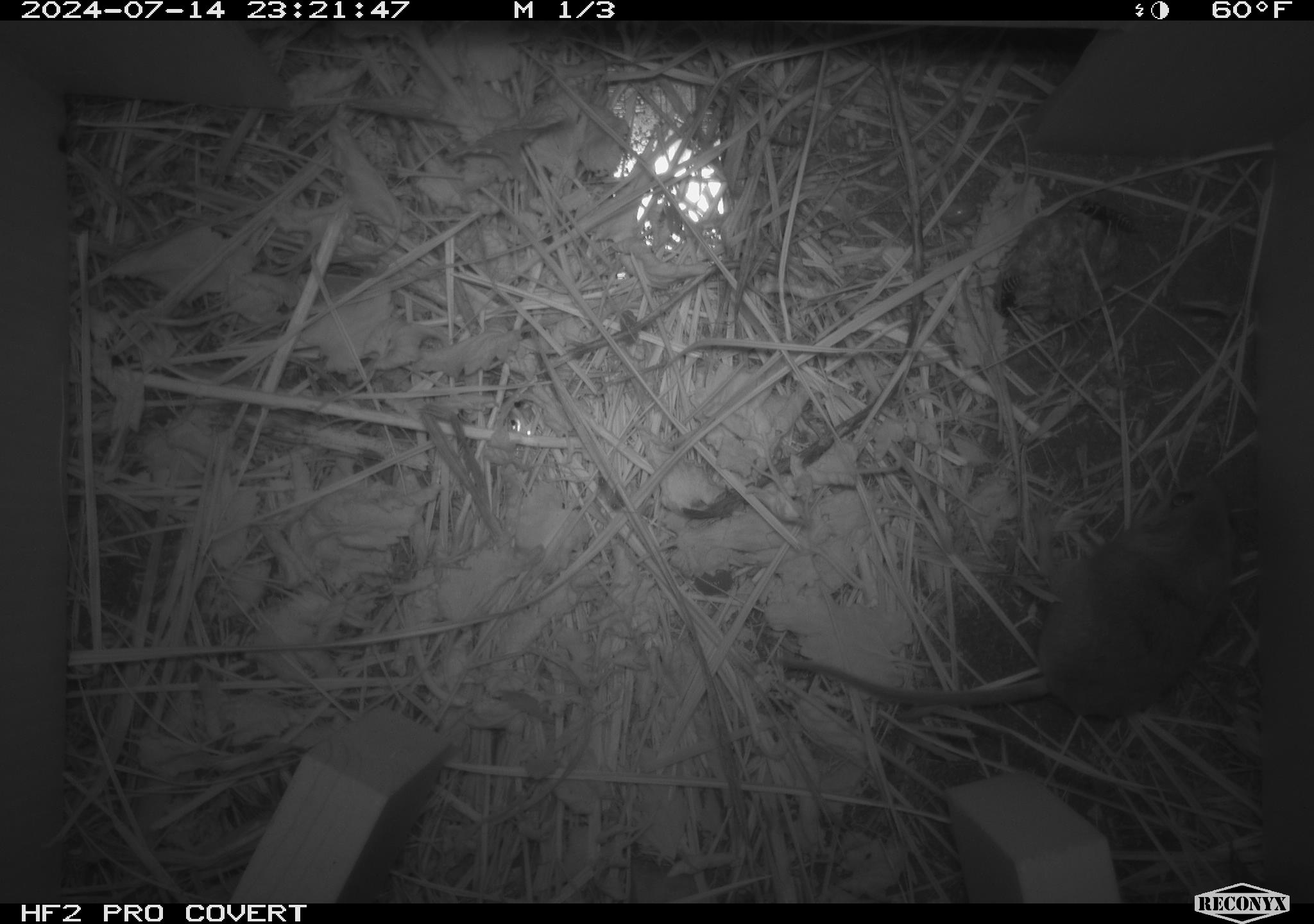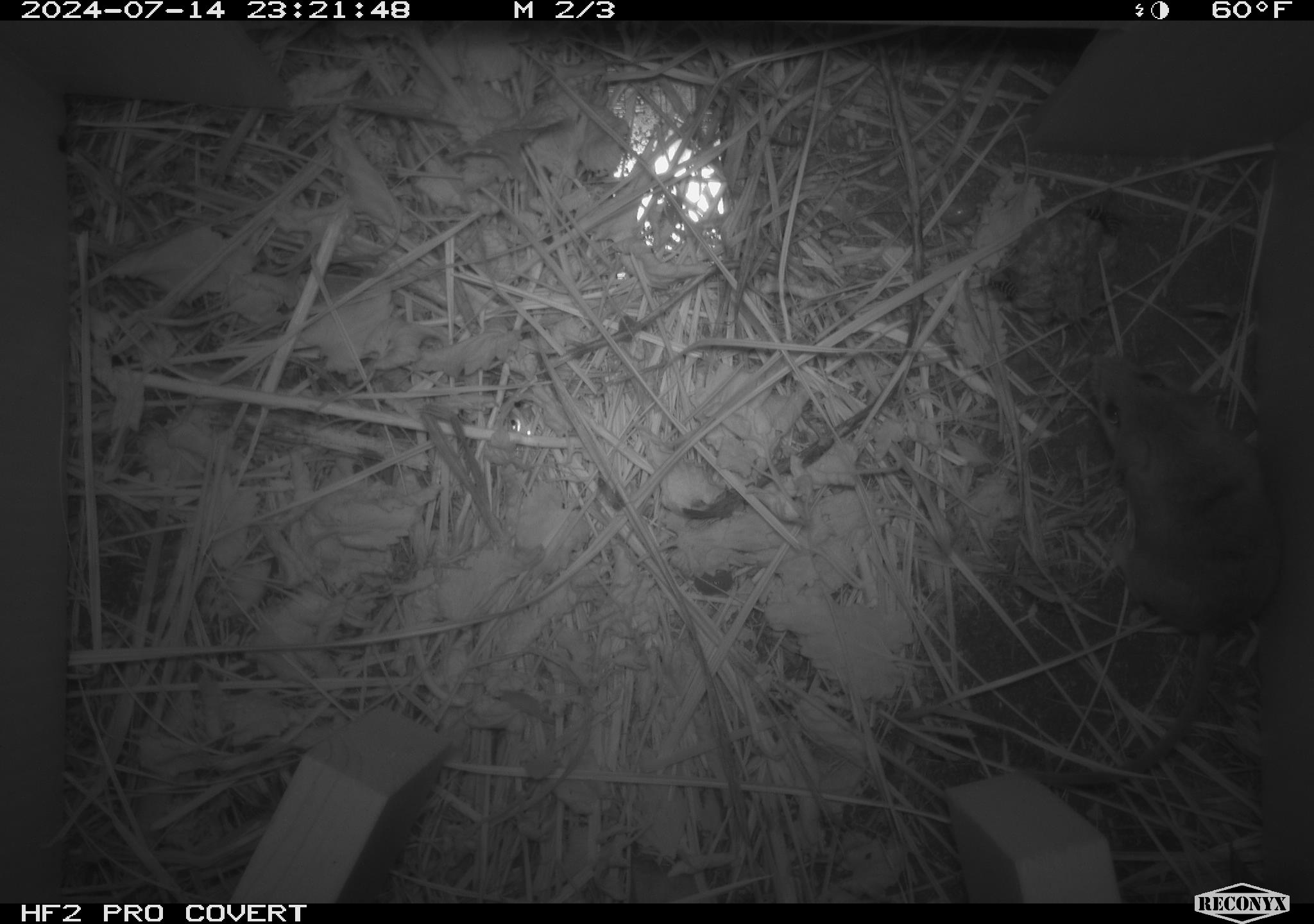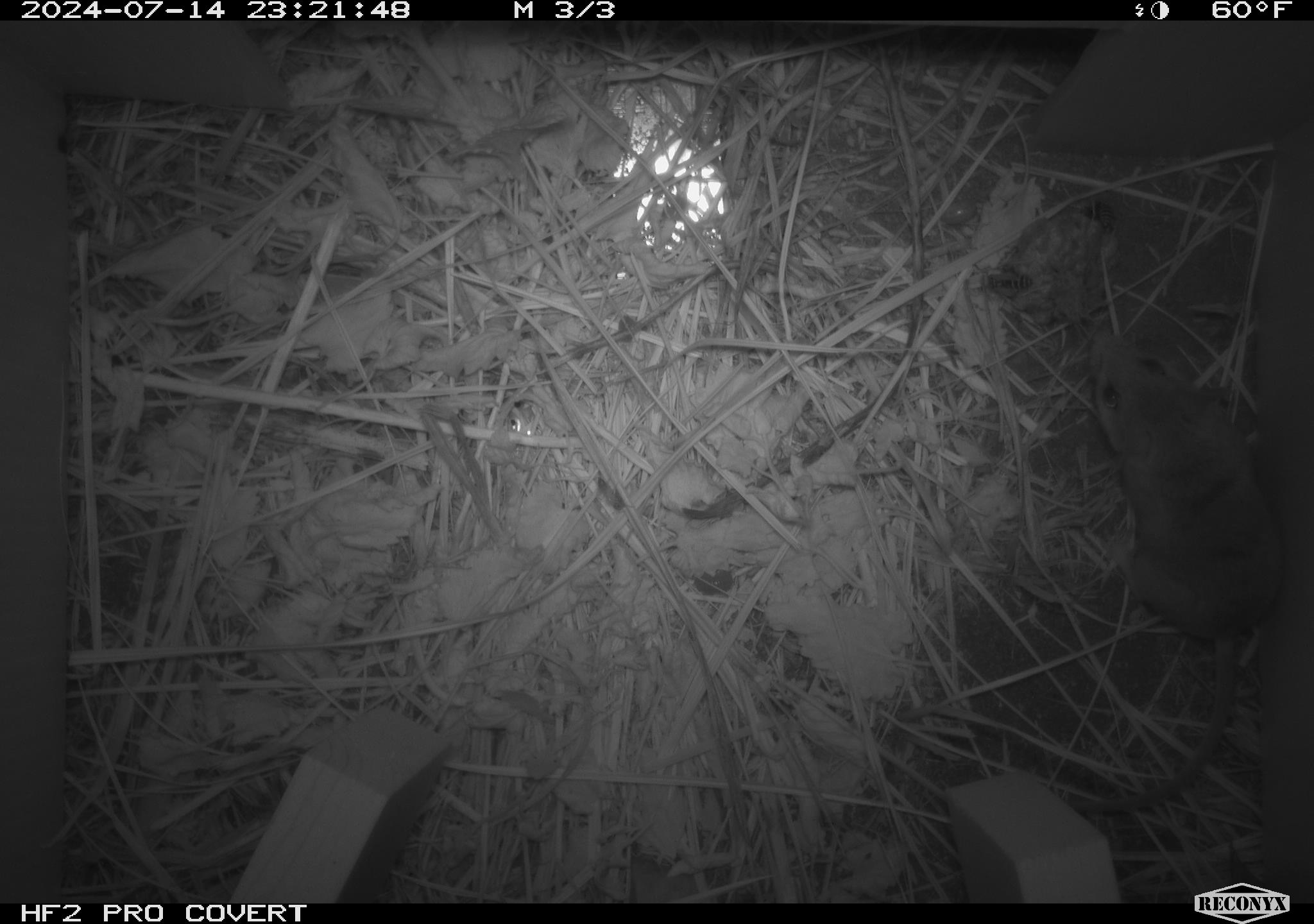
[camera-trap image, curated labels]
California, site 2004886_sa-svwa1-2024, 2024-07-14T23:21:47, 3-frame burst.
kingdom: Animalia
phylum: Arthropoda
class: Insecta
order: Hymenoptera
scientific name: Hymenoptera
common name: ants, bees, wasps, and sawflies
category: hymenoptera order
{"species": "hymenoptera order (ants, bees, wasps, and sawflies) (Hymenoptera)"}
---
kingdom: Animalia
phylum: Chordata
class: Mammalia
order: Rodentia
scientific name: Rodentia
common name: mouse species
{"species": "mouse species (Rodentia)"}